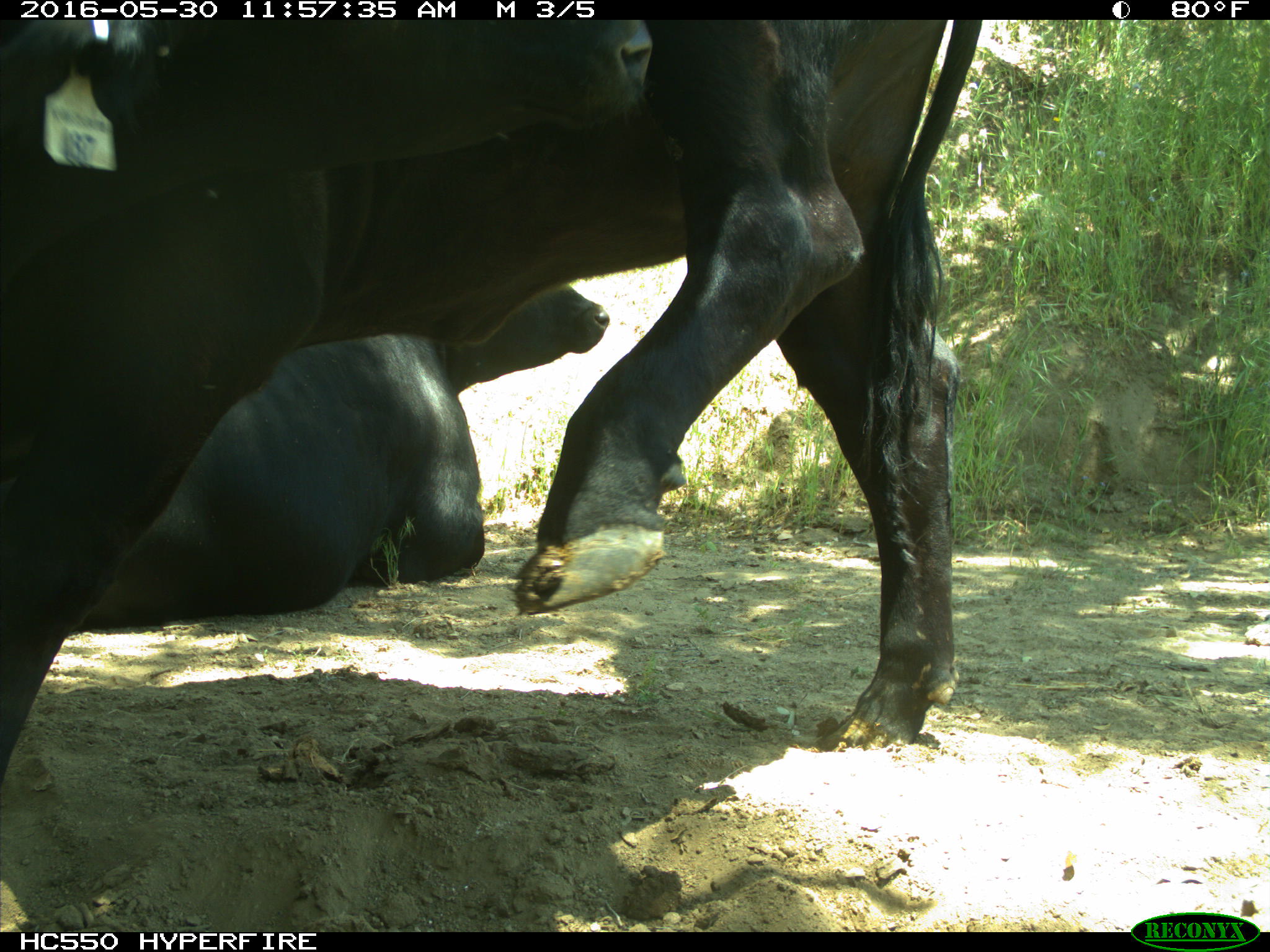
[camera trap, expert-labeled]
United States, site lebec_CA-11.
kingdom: Animalia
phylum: Chordata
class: Mammalia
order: Artiodactyla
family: Bovidae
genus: Bos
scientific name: Bos taurus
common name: domestic cow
Bos taurus (domestic cow).